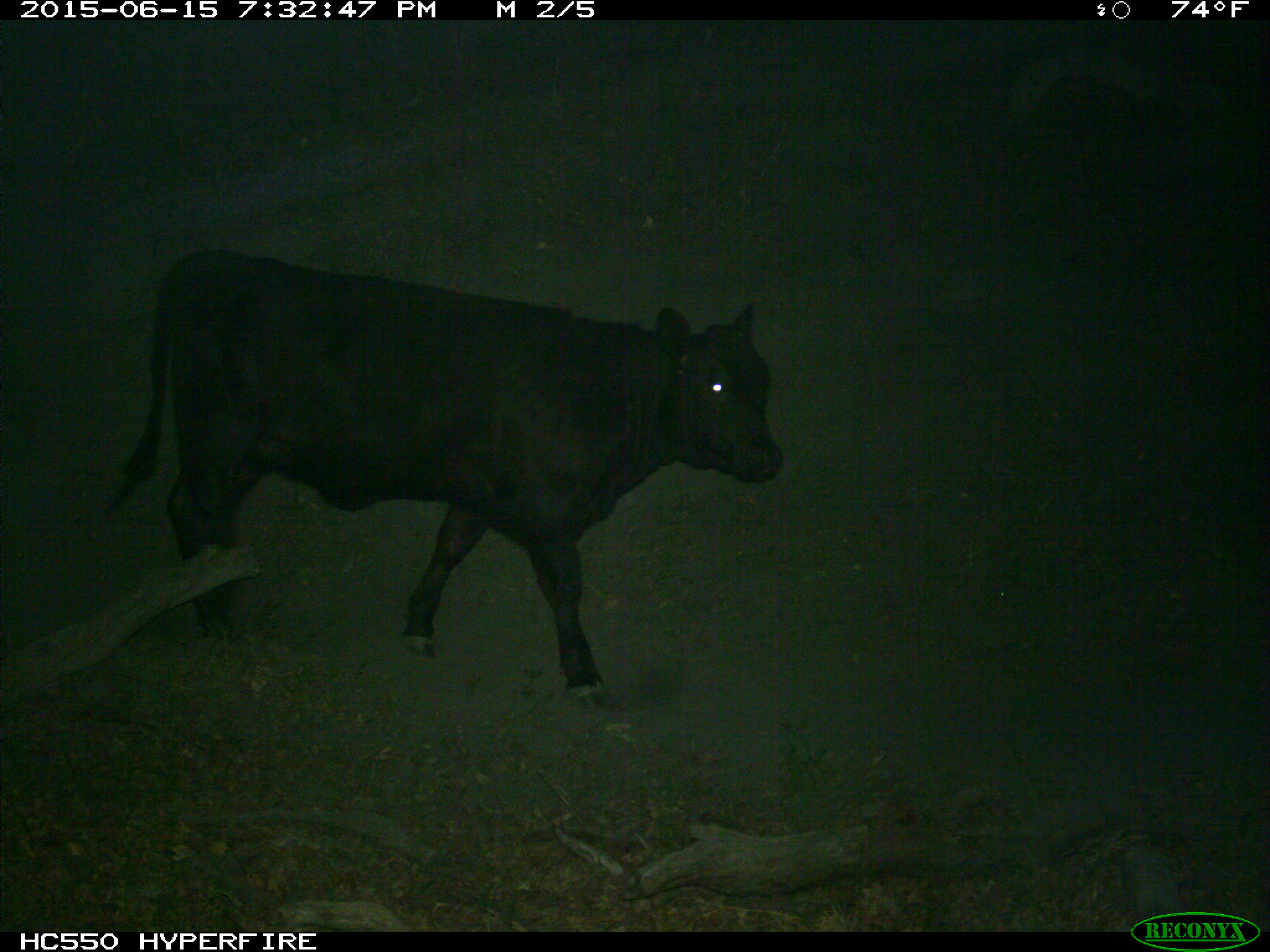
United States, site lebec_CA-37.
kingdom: Animalia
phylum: Chordata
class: Mammalia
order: Artiodactyla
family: Bovidae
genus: Bos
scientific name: Bos taurus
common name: domestic cow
Bos taurus (domestic cow).